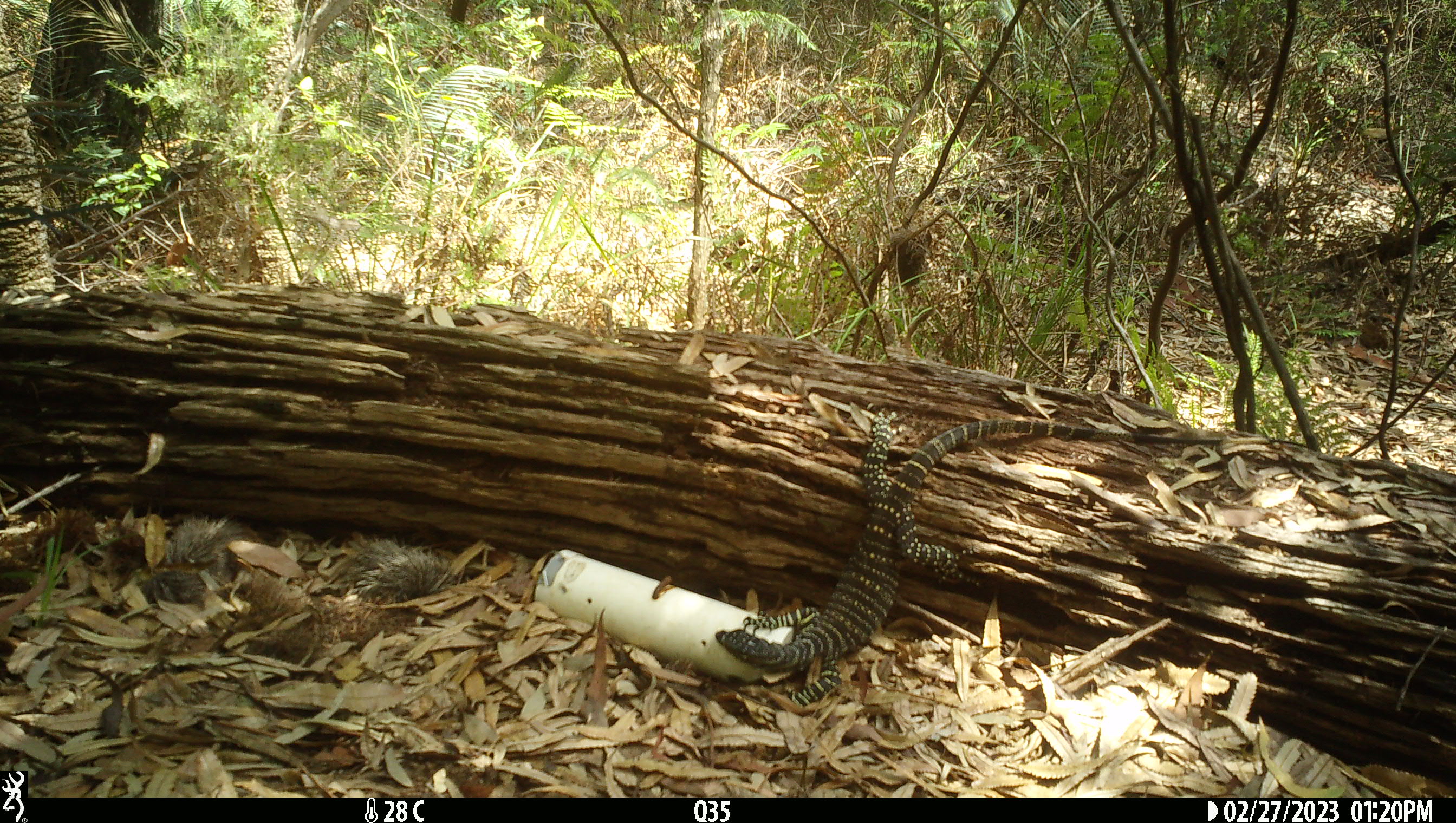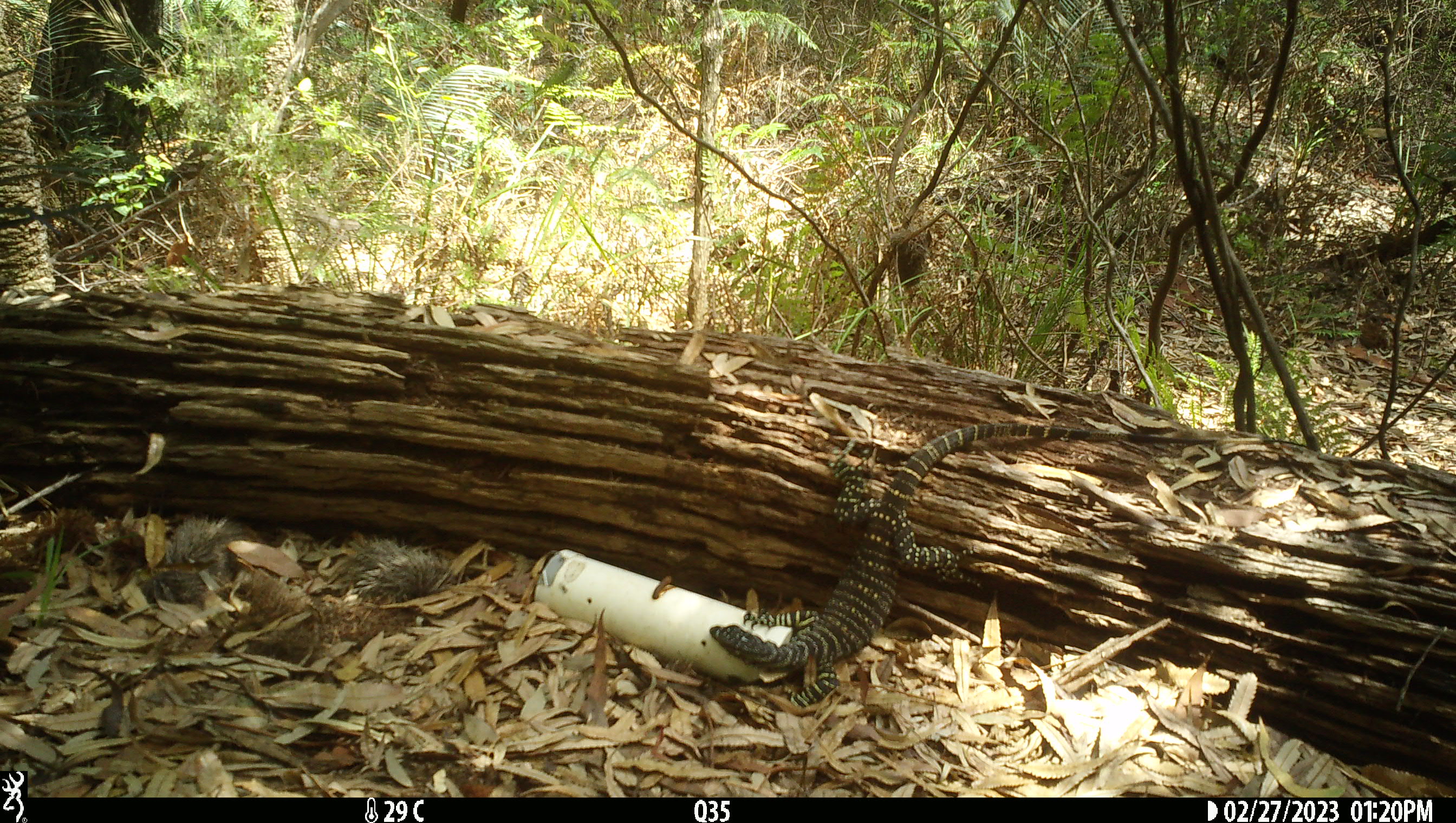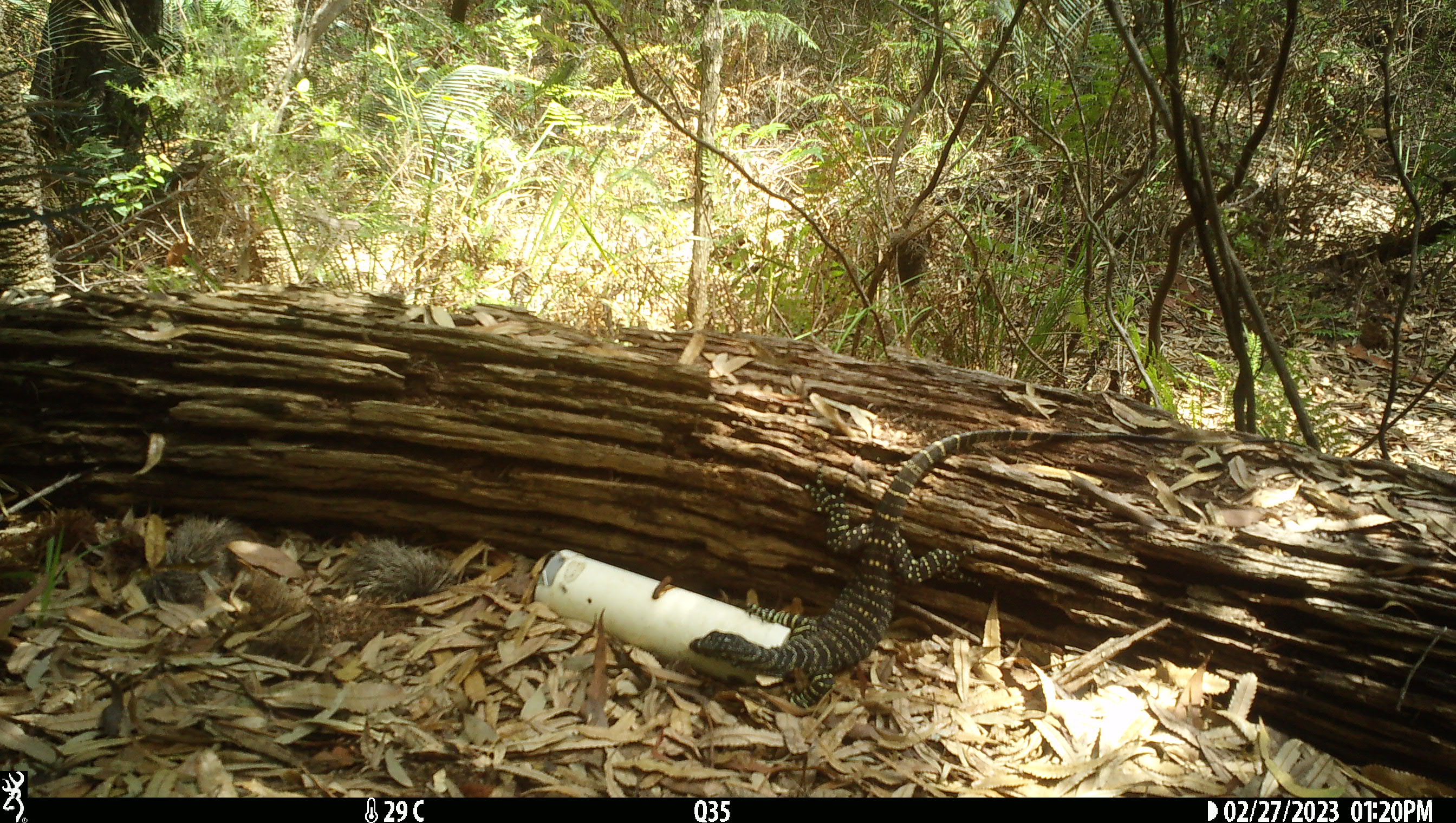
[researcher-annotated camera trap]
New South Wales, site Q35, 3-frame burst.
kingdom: Animalia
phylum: Chordata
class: Reptilia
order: Squamata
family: Varanidae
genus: Varanus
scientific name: Varanus varius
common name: lace monitor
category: goanna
Goanna (lace monitor) (Varanus varius).